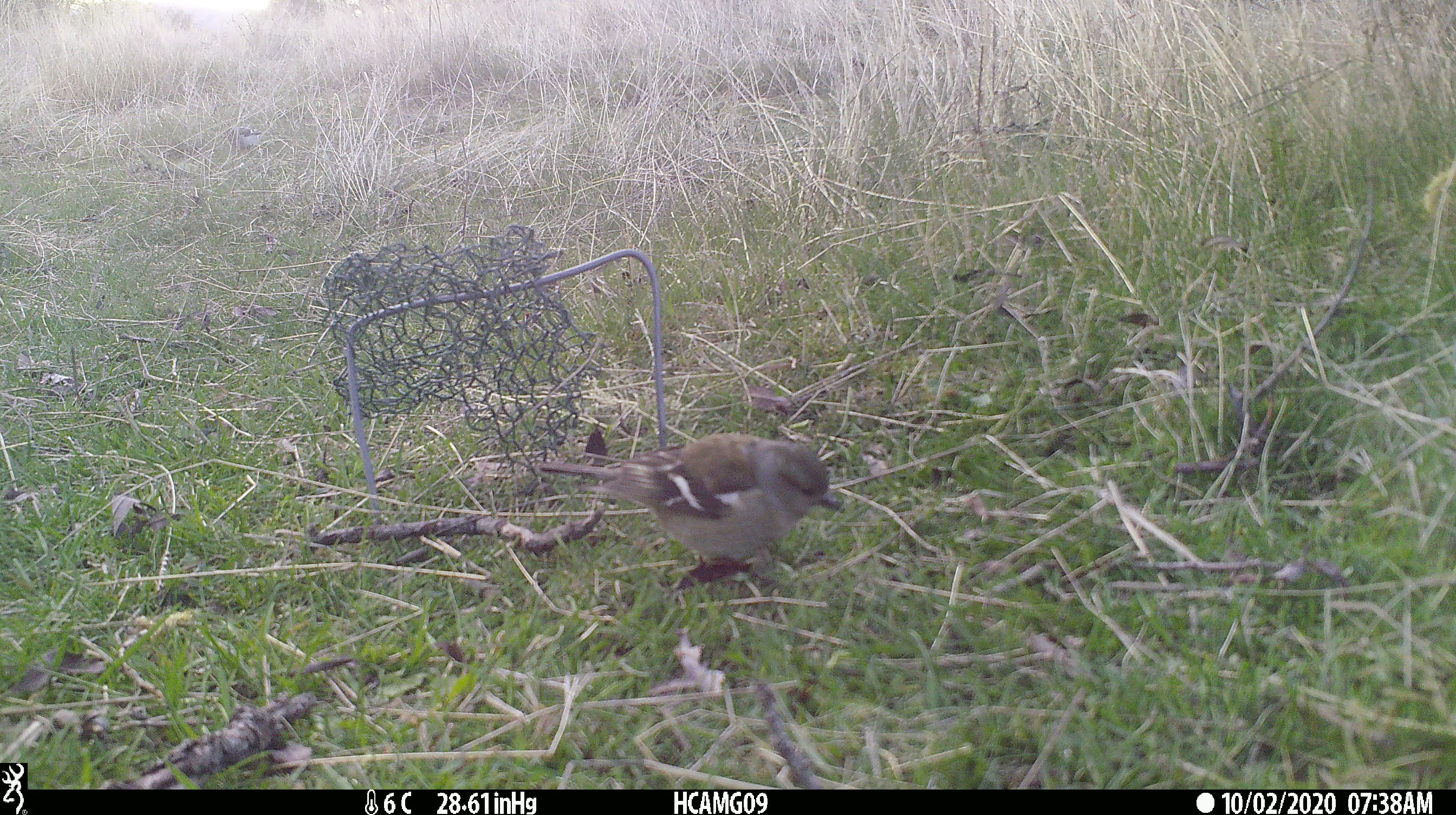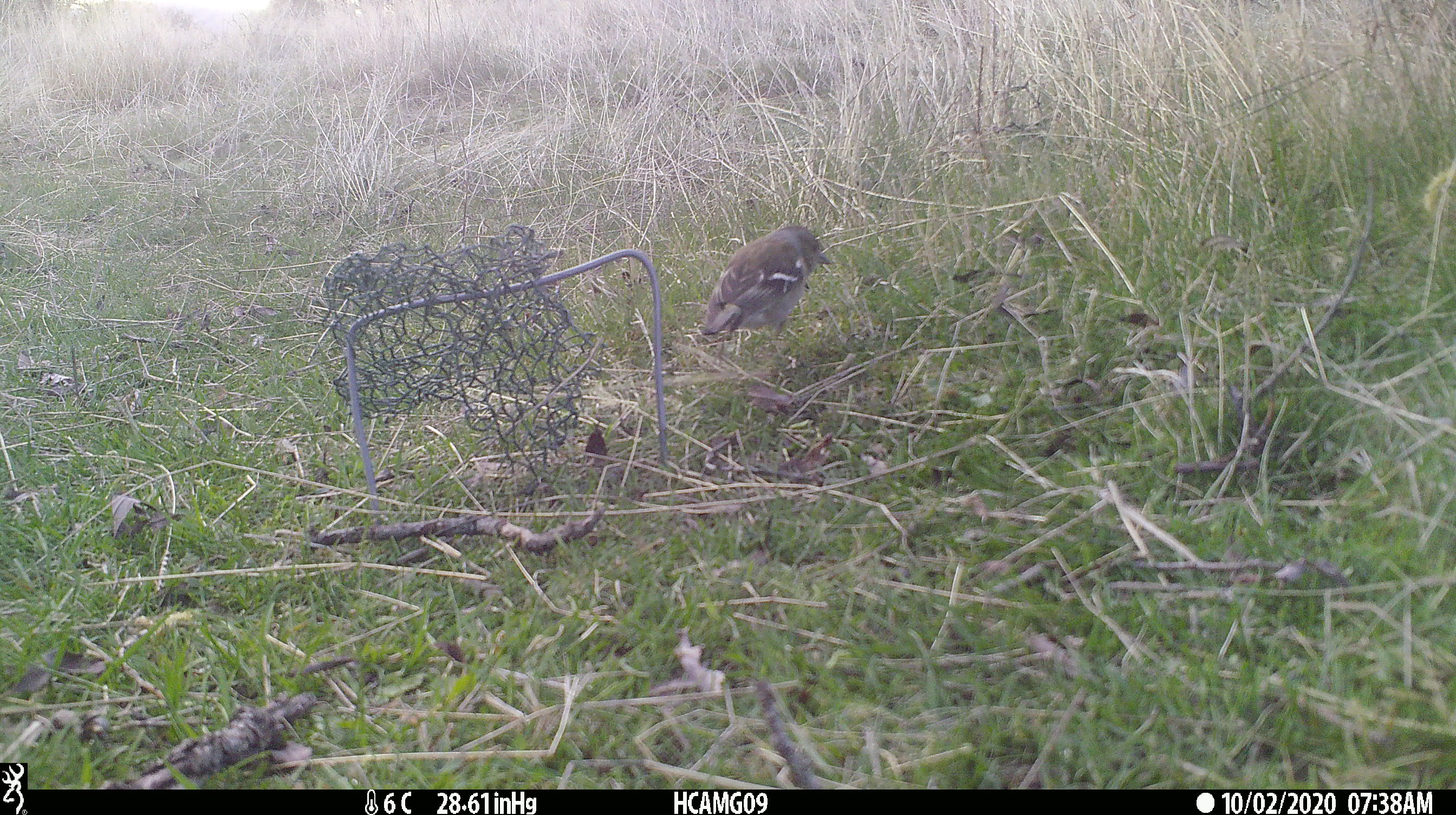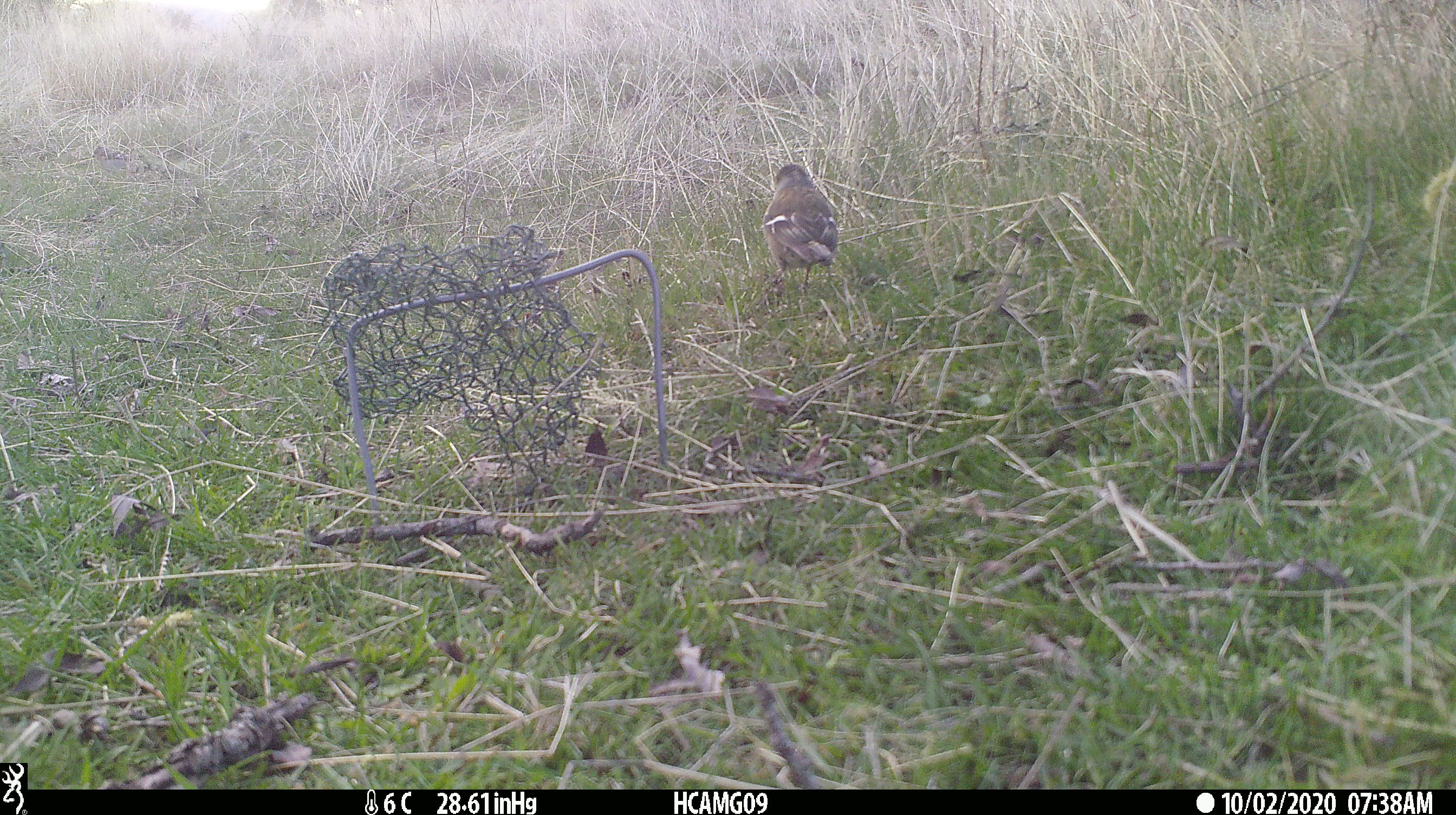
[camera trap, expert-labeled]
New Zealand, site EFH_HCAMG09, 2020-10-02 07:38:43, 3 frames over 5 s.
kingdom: Animalia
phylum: Chordata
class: Aves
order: Passeriformes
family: Fringillidae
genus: Fringilla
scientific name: Fringilla coelebs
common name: common chaffinch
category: chaffinch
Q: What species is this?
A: Chaffinch (common chaffinch) (Fringilla coelebs).